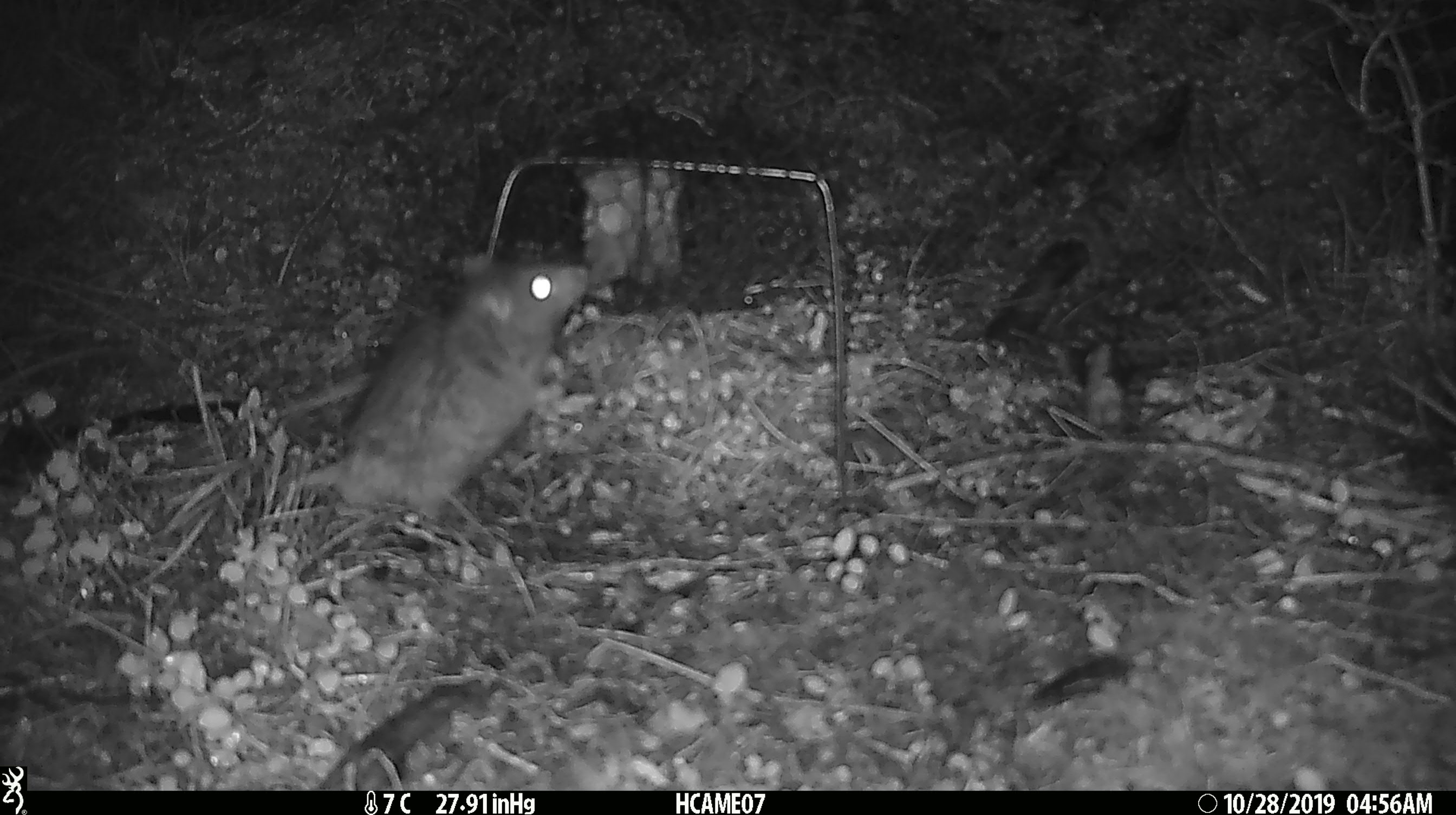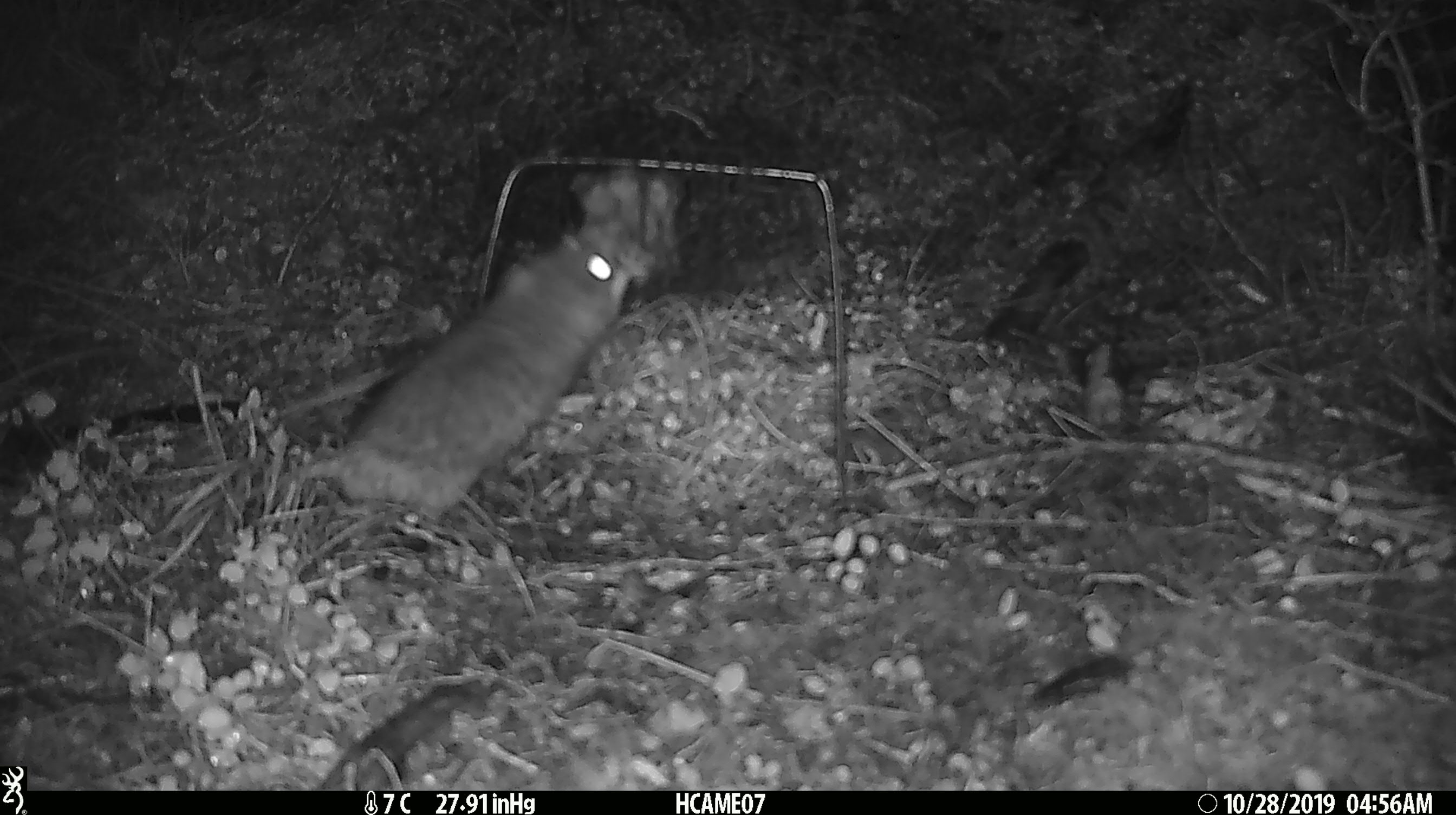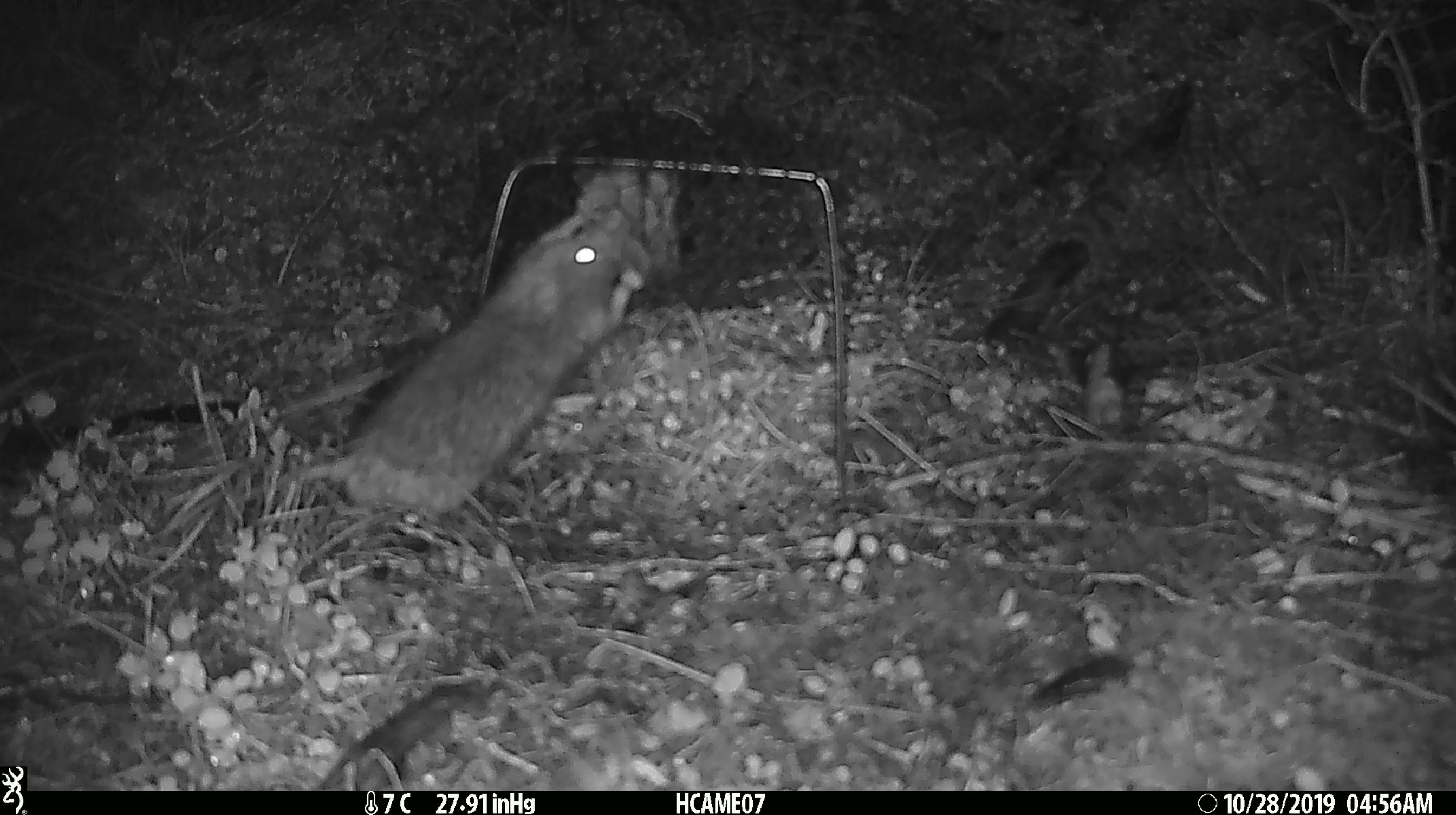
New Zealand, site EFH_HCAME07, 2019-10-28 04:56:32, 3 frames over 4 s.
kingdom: Animalia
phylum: Chordata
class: Mammalia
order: Rodentia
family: Muridae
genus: Rattus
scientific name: Rattus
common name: rat